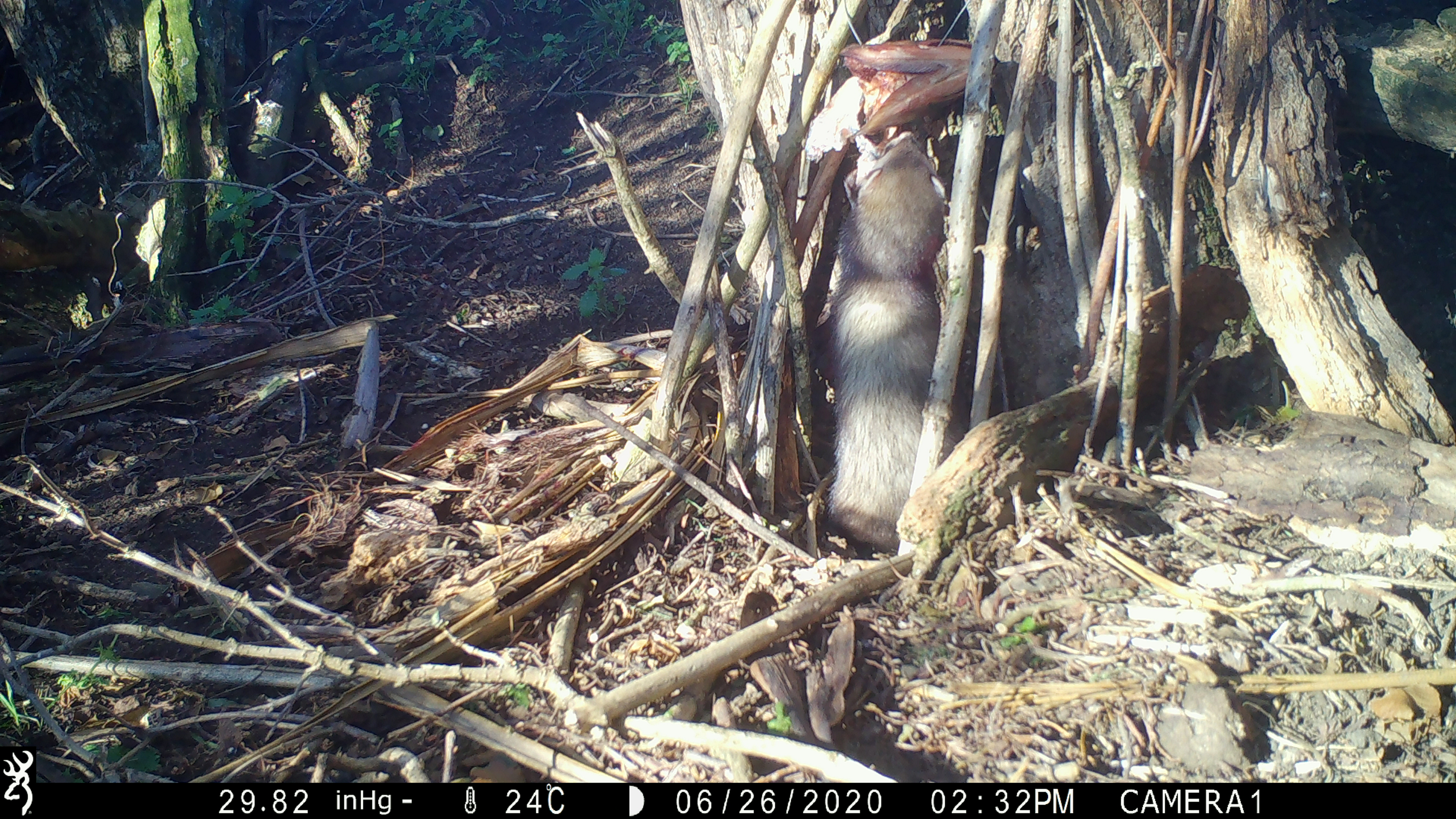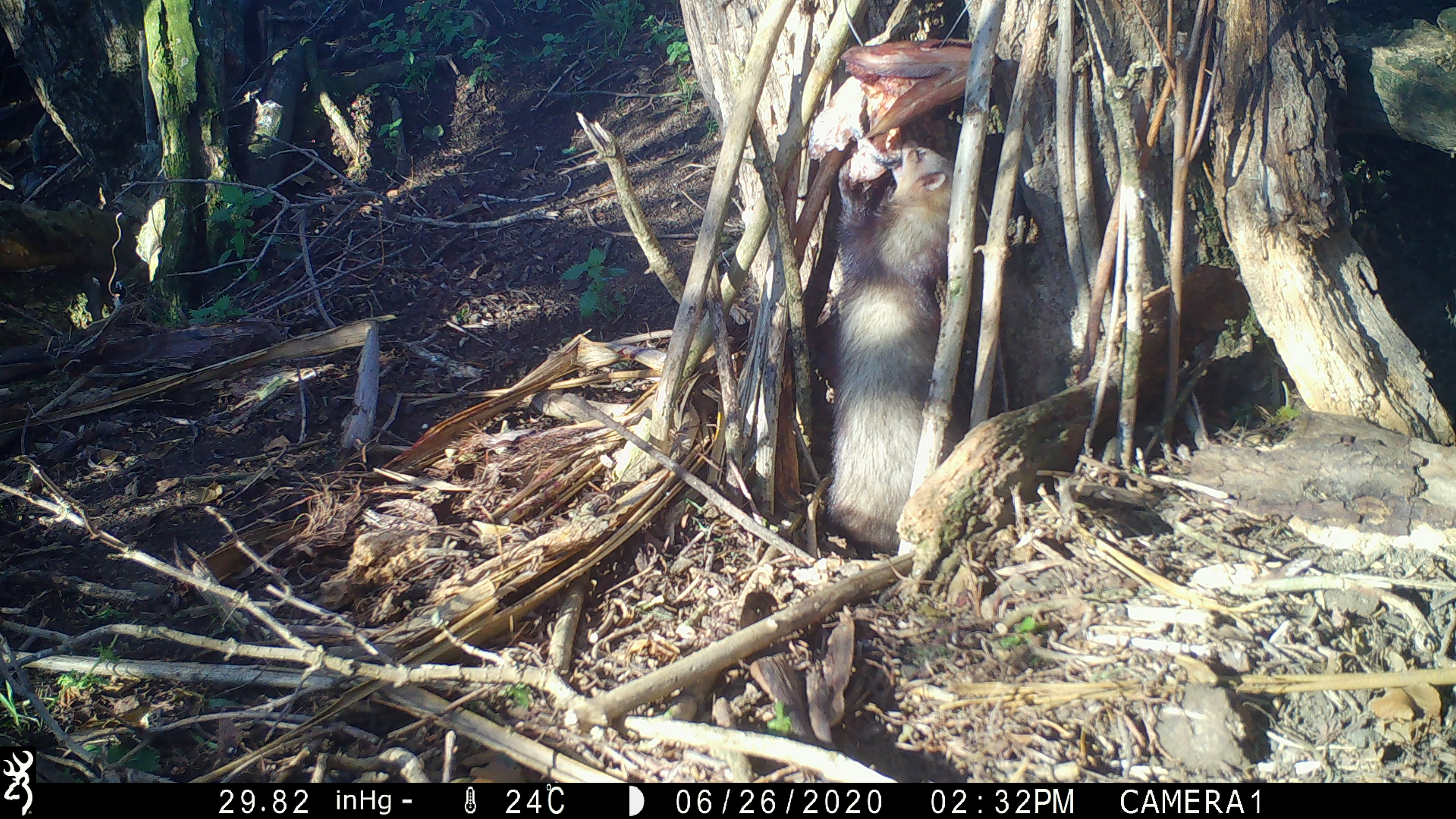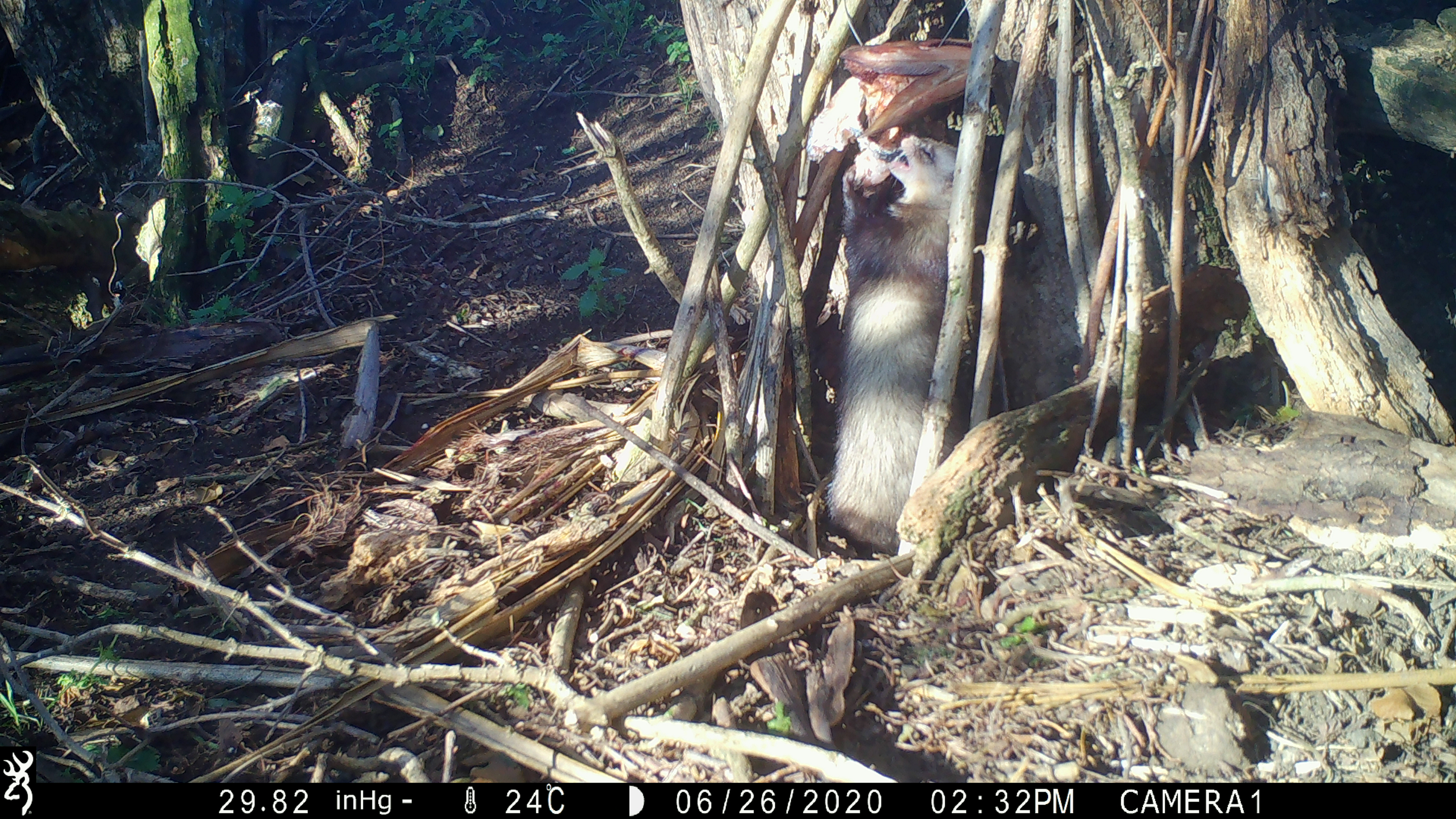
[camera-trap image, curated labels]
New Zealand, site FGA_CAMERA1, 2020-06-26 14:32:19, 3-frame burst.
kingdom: Animalia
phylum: Chordata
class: Mammalia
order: Carnivora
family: Mustelidae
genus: Mustela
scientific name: Mustela furo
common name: ferret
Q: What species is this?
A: Ferret (Mustela furo).